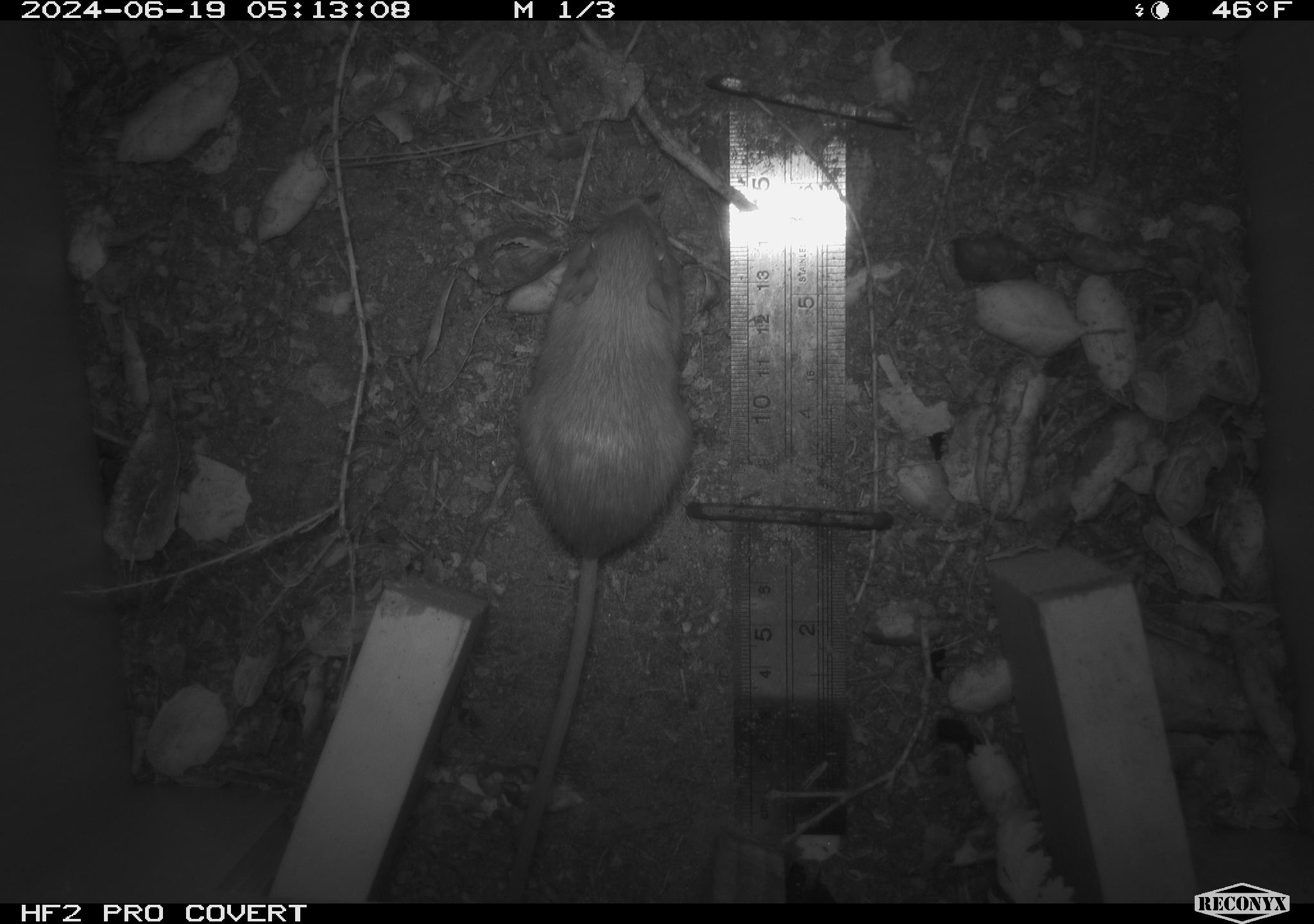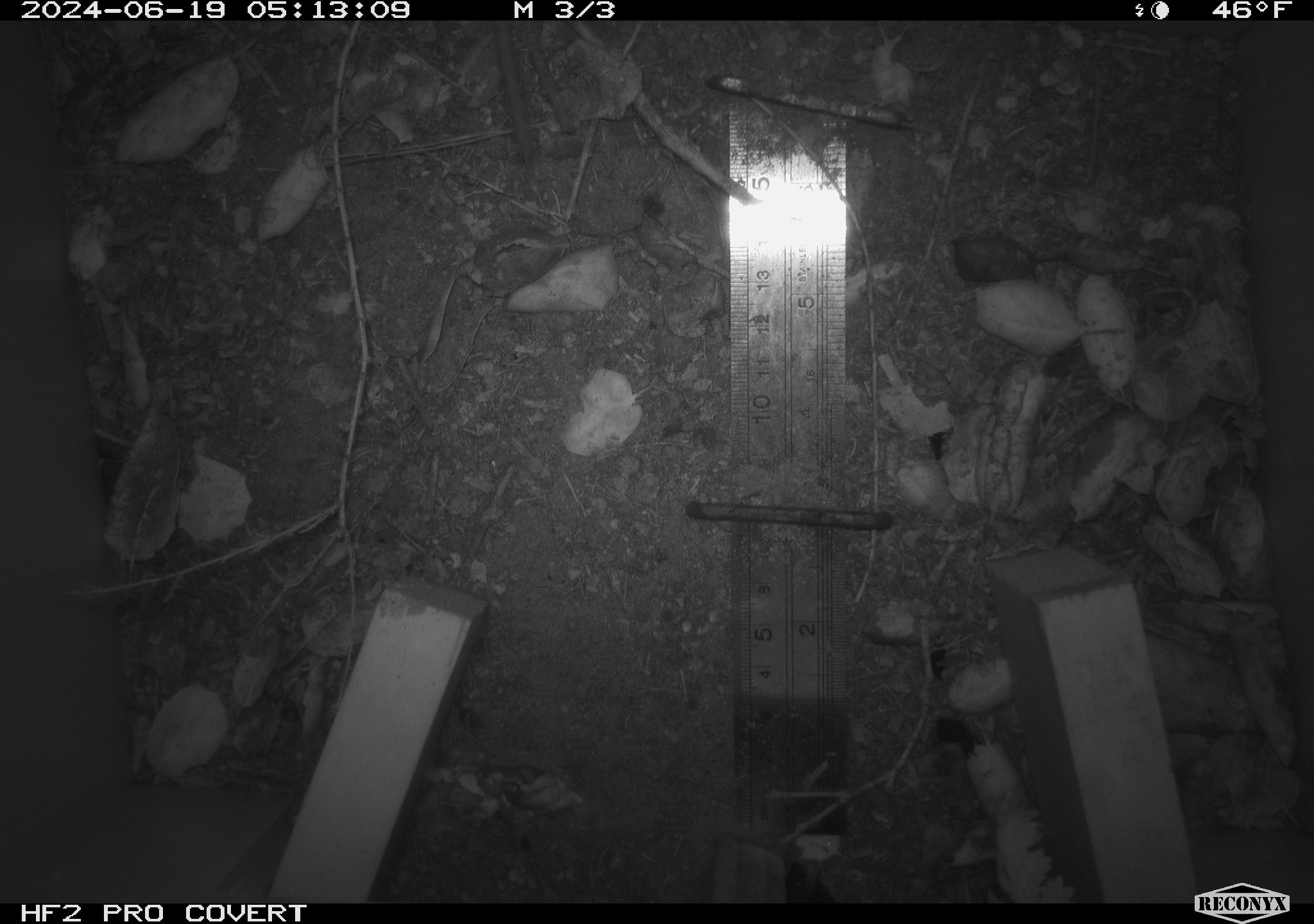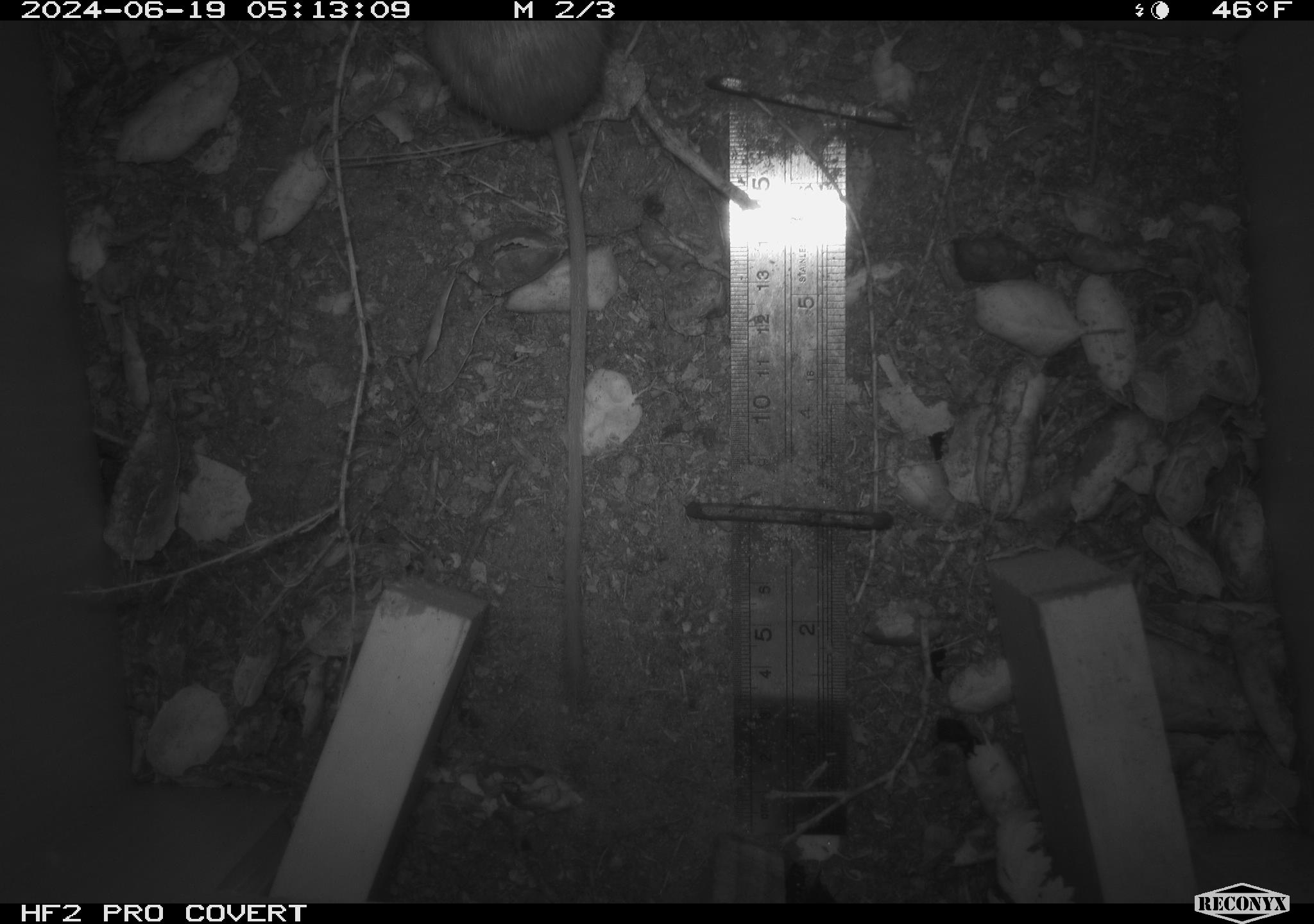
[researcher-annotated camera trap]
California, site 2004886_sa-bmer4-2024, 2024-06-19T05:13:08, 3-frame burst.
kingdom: Animalia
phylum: Chordata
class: Mammalia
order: Rodentia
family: Heteromyidae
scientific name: Heteromyidae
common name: kangaroo rats and pocket mice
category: heteromyidae family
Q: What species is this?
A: Heteromyidae family (kangaroo rats and pocket mice) (Heteromyidae).